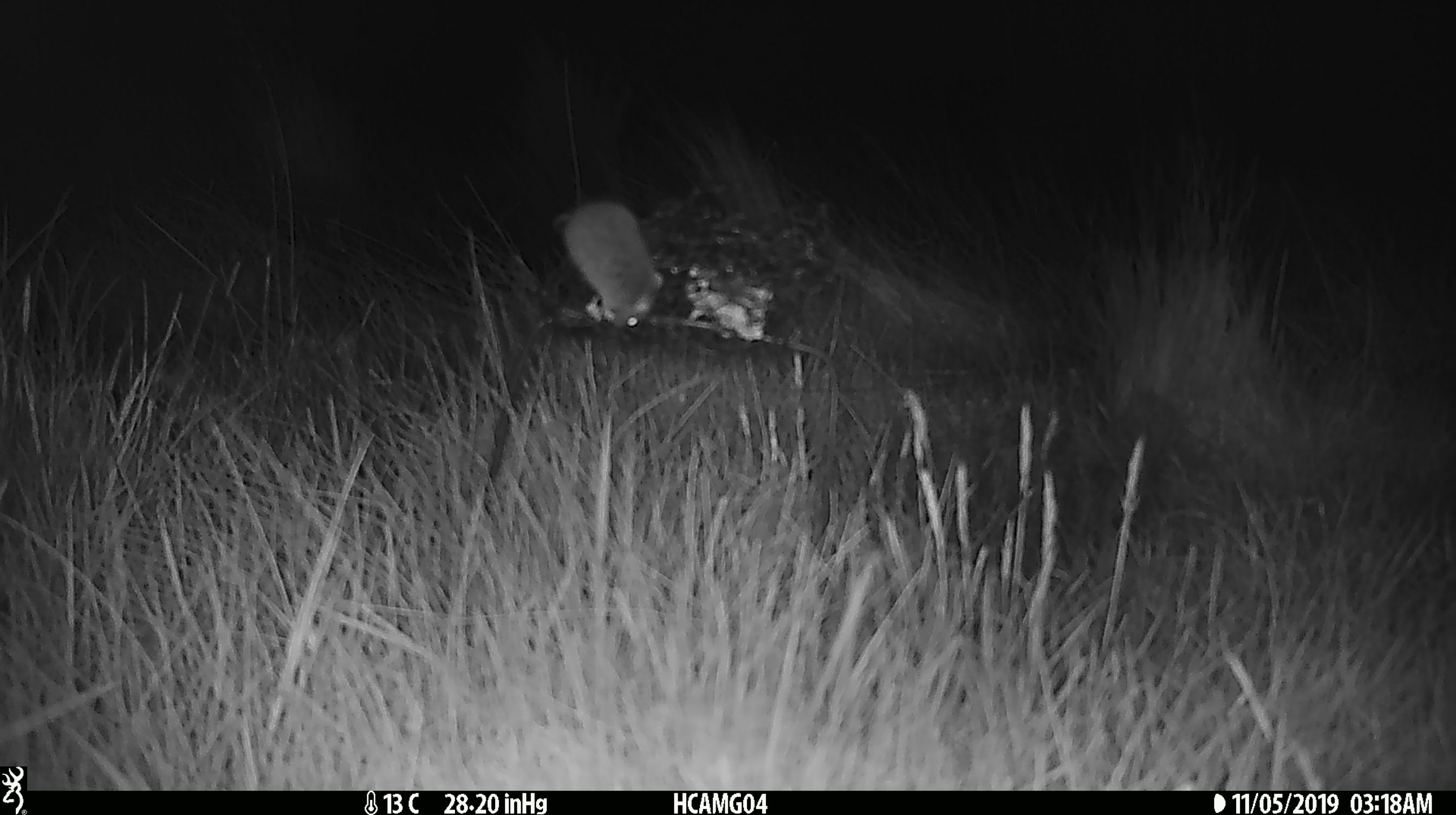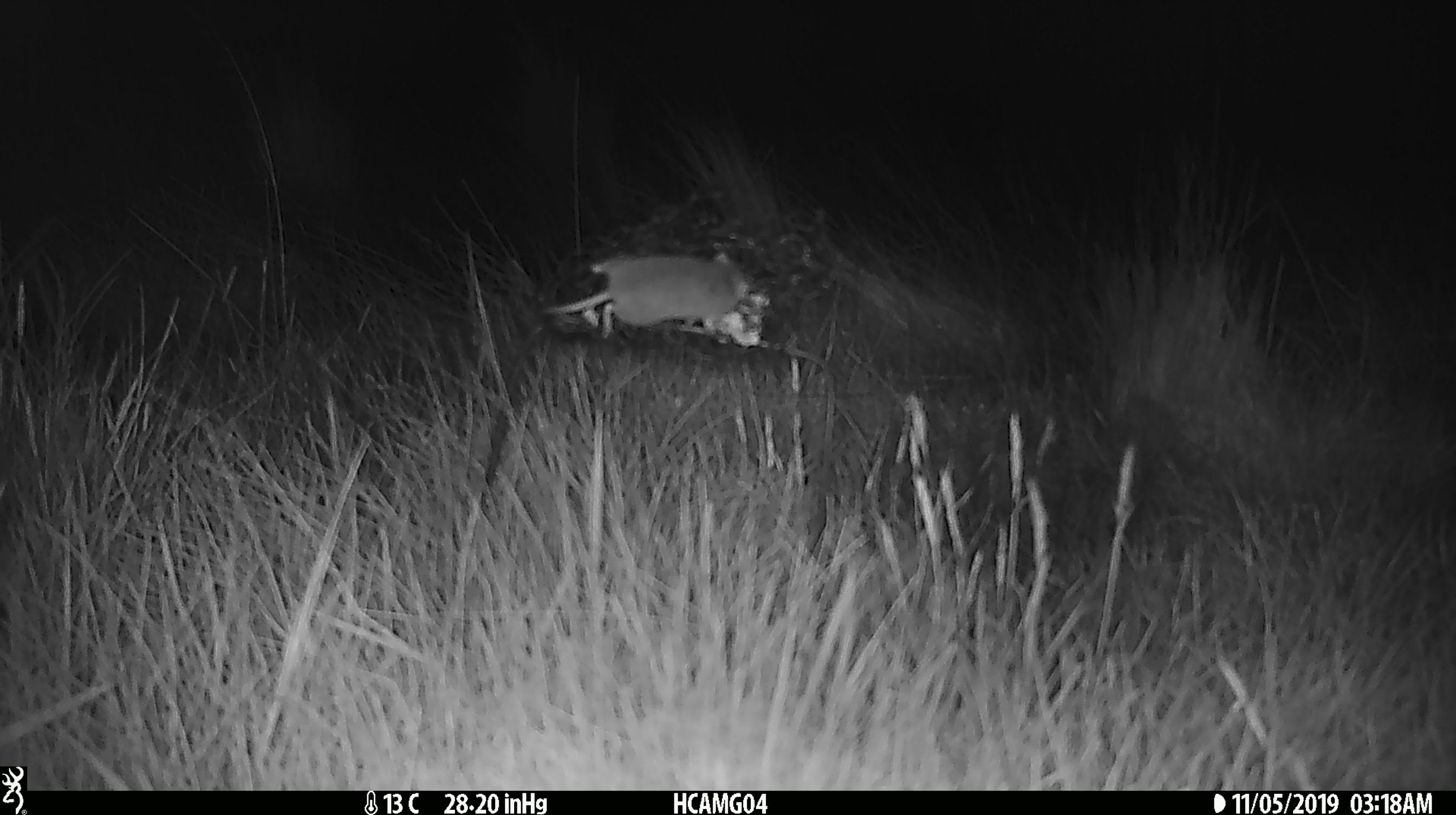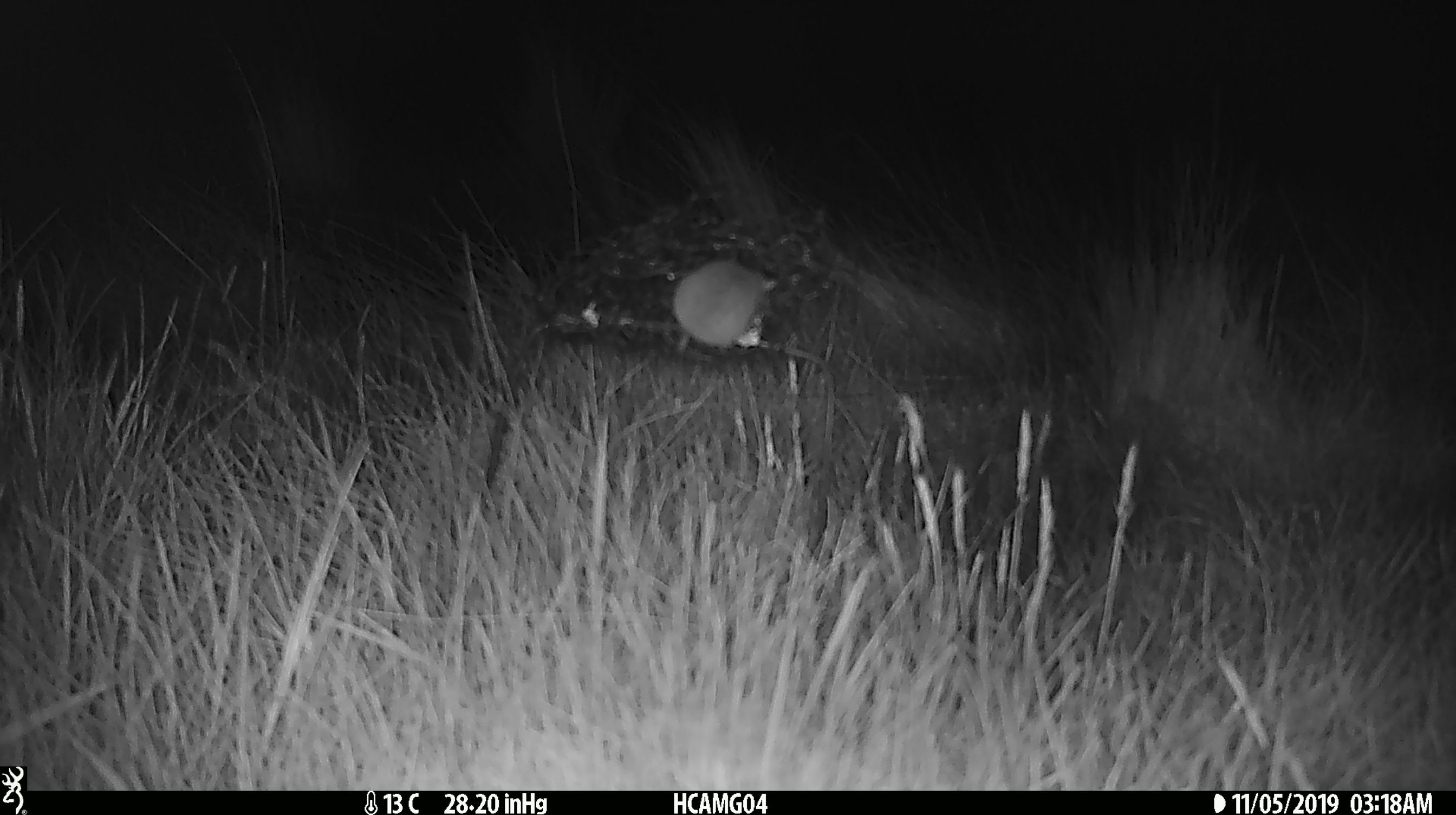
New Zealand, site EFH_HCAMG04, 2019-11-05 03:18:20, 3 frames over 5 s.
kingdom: Animalia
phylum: Chordata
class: Mammalia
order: Rodentia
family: Muridae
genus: Mus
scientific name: Mus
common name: mouse